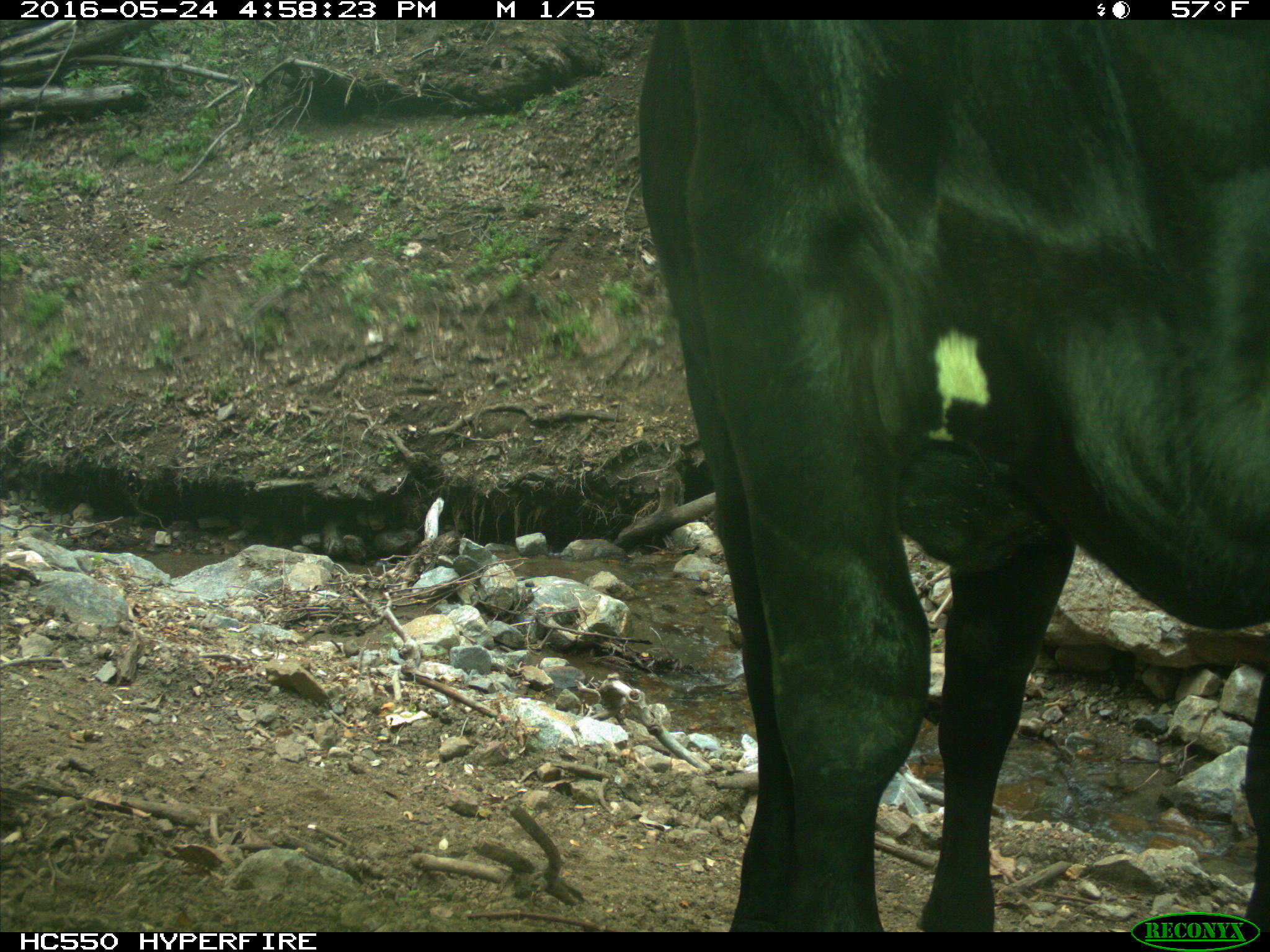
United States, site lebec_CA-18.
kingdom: Animalia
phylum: Chordata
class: Mammalia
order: Artiodactyla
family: Bovidae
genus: Bos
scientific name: Bos taurus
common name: domestic cow